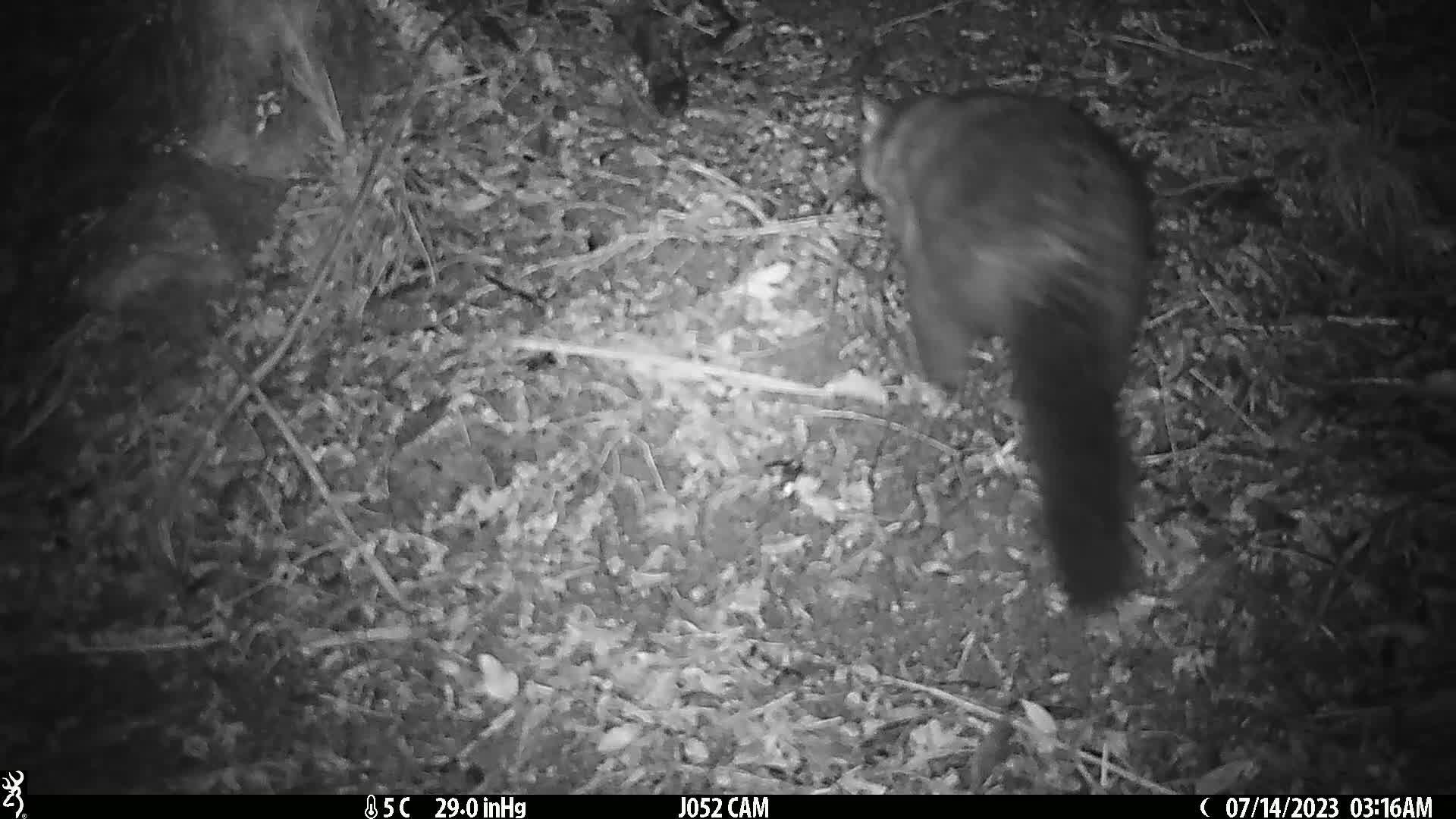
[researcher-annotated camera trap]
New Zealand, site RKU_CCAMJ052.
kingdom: Animalia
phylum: Chordata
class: Mammalia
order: Diprotodontia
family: Phalangeridae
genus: Trichosurus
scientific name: Trichosurus vulpecula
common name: common brushtail possum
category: possum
Possum (common brushtail possum) (Trichosurus vulpecula).